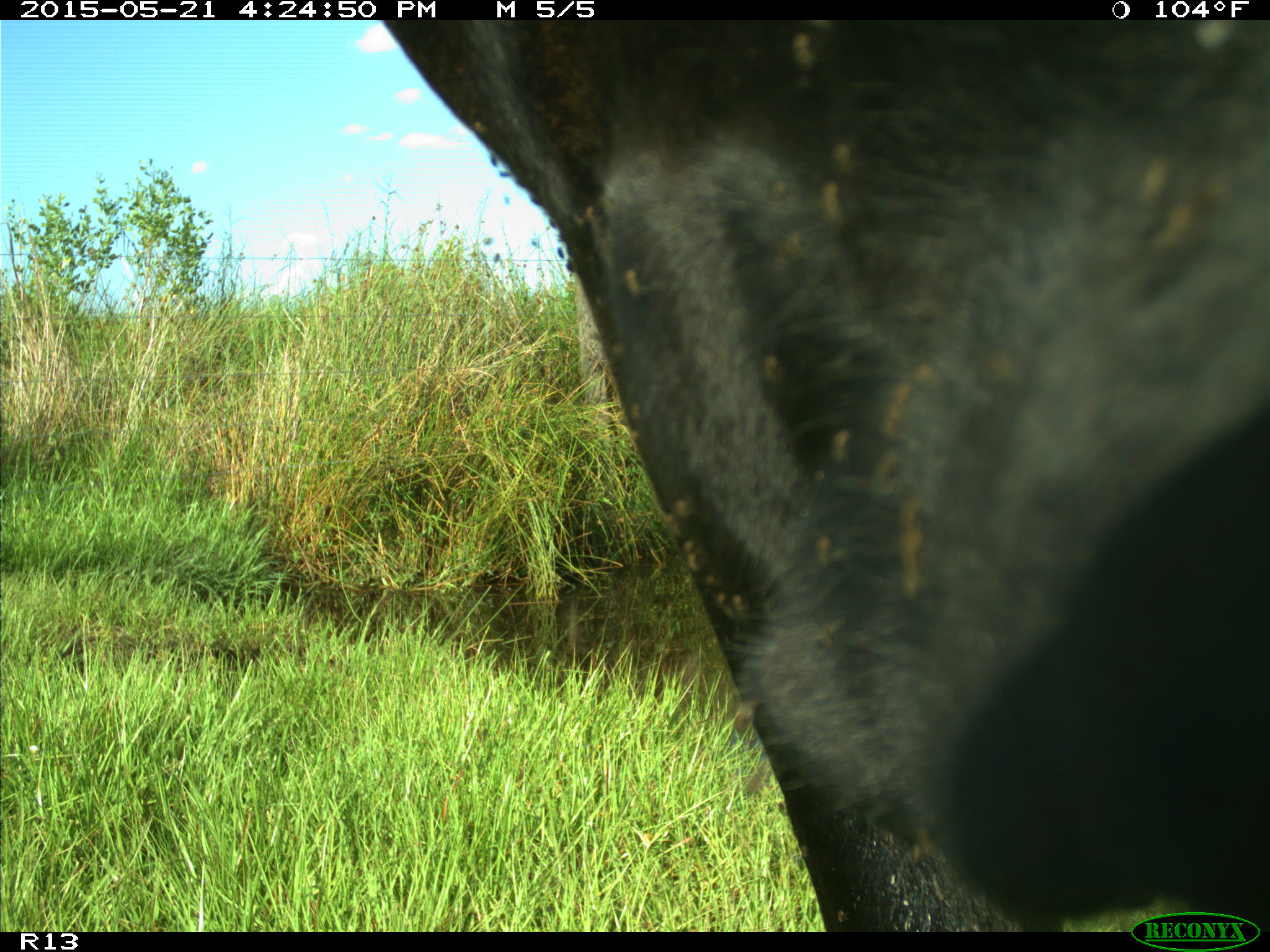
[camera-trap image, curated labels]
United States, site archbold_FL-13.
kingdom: Animalia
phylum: Chordata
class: Mammalia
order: Artiodactyla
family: Bovidae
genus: Bos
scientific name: Bos taurus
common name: domestic cow